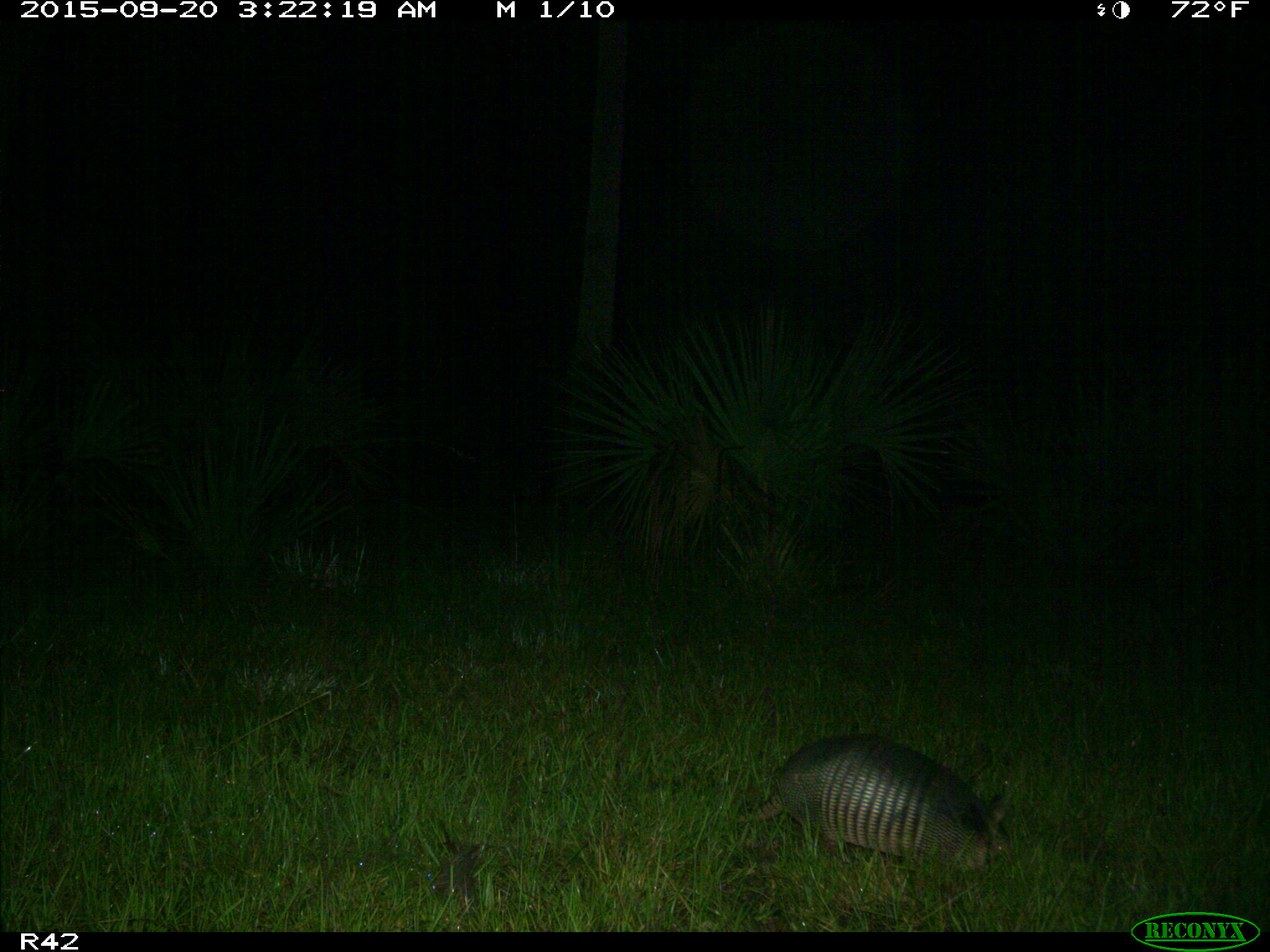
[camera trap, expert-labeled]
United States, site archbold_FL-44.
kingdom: Animalia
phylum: Chordata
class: Mammalia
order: Cingulata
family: Dasypodidae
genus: Dasypus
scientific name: Dasypus novemcinctus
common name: nine-banded armadillo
Dasypus novemcinctus (nine-banded armadillo).